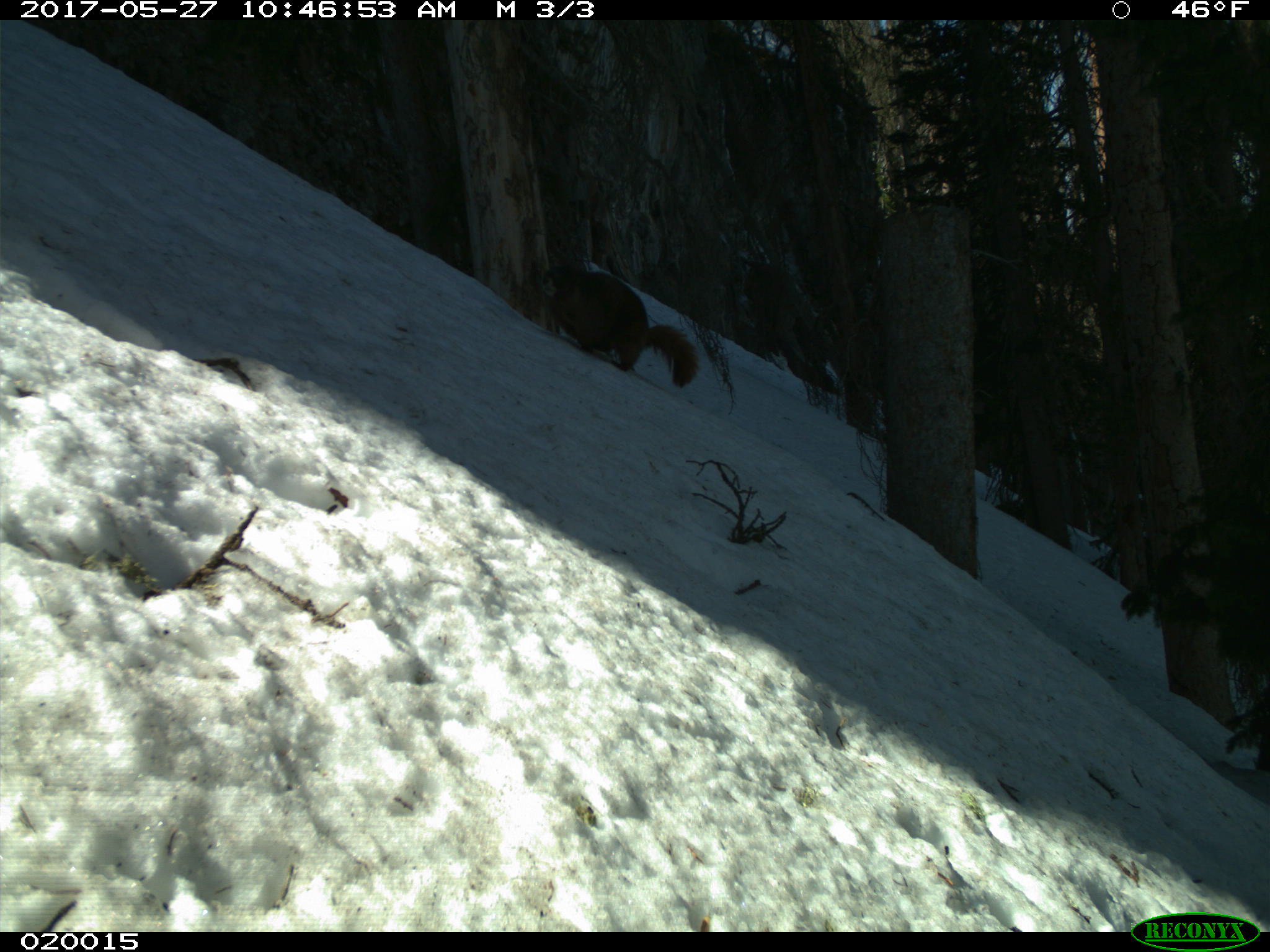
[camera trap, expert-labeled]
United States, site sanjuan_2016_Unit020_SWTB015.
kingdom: Animalia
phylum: Chordata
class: Mammalia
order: Rodentia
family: Sciuridae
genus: Marmota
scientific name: Marmota flaviventris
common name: yellow-bellied marmot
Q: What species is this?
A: Marmota flaviventris (yellow-bellied marmot).